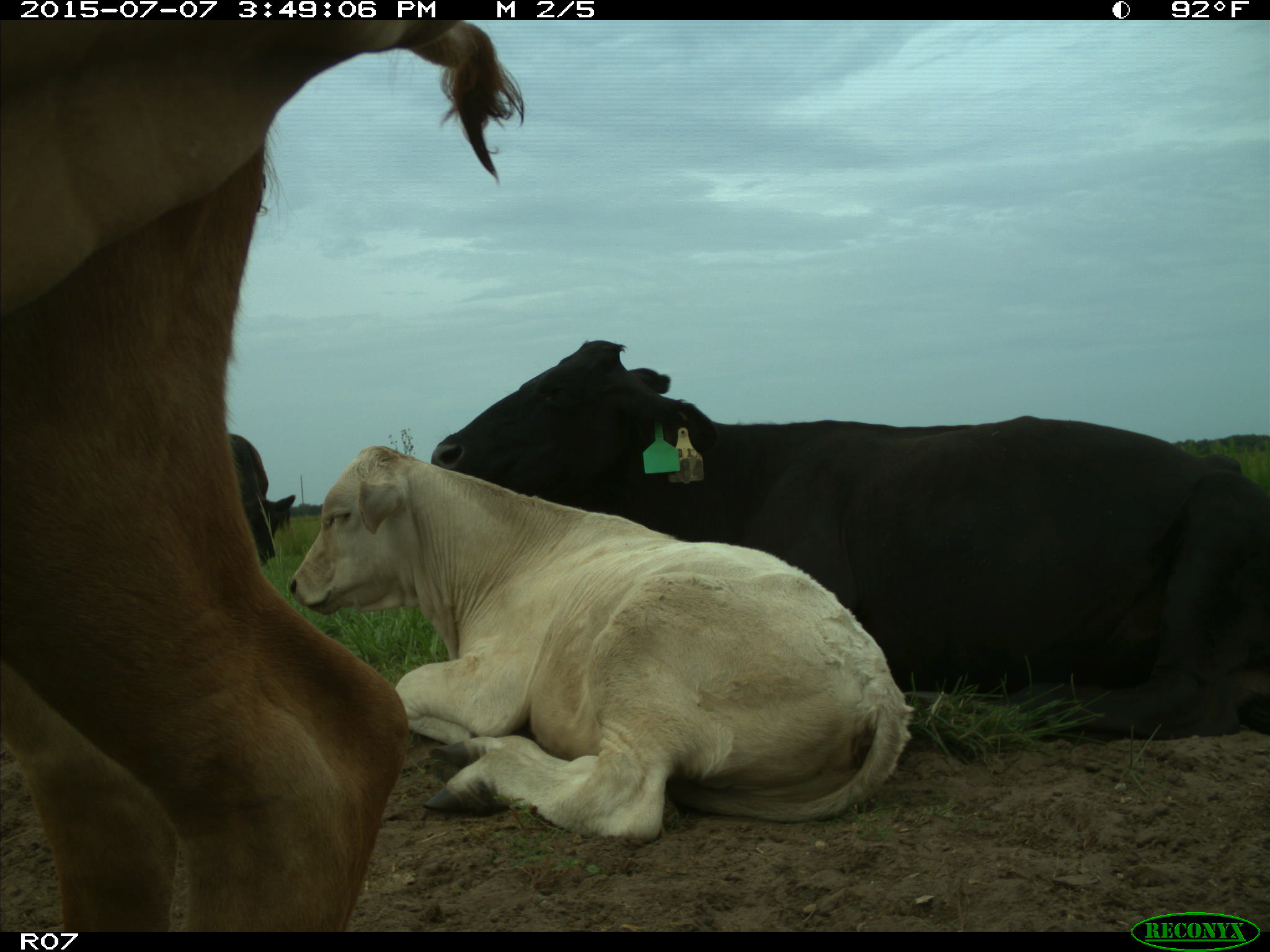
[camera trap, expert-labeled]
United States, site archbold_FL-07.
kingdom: Animalia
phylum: Chordata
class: Mammalia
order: Artiodactyla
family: Bovidae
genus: Bos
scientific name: Bos taurus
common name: domestic cow